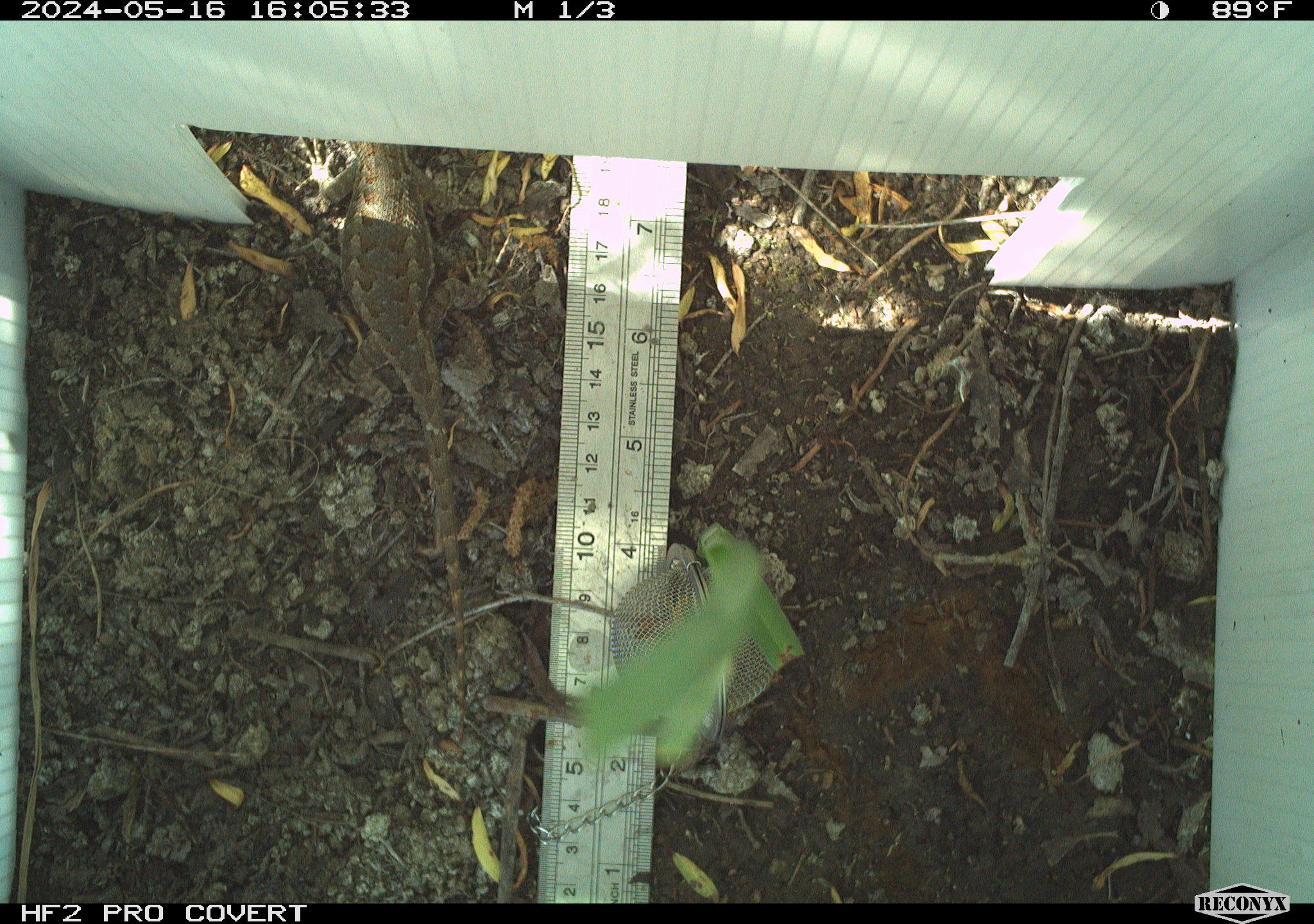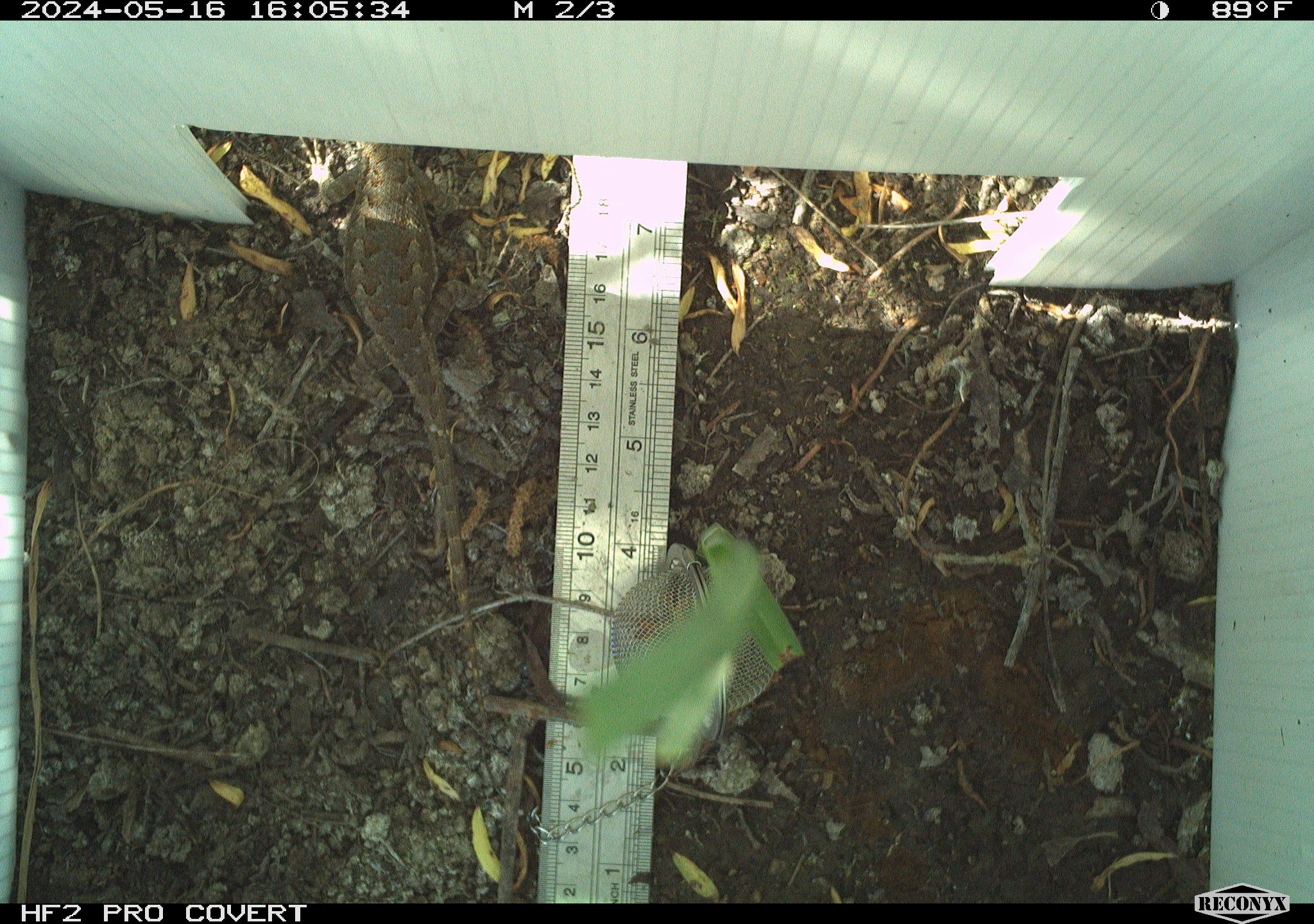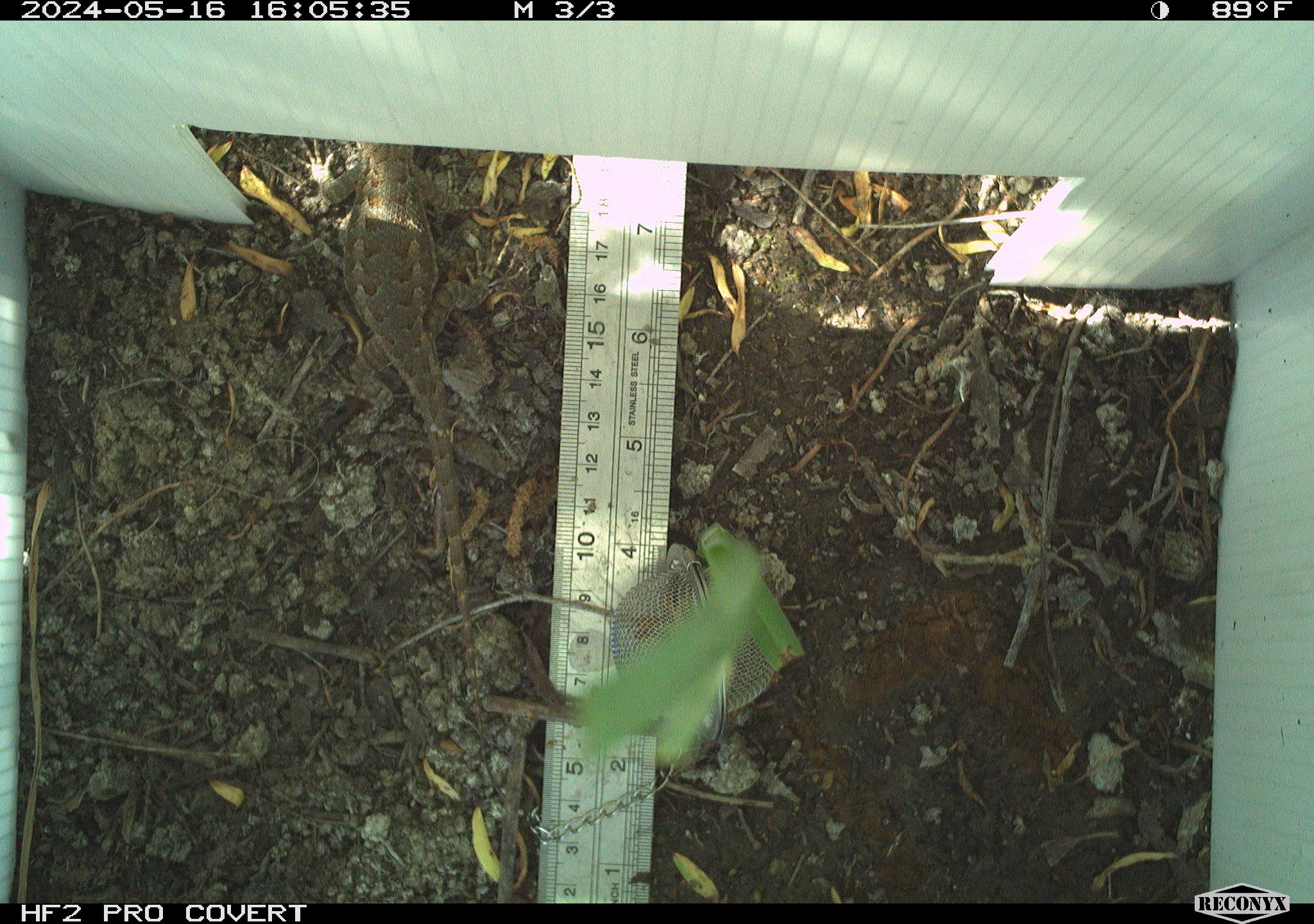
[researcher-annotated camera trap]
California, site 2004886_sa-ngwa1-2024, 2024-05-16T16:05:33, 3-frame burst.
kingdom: Animalia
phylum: Chordata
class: Reptilia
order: Squamata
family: Phrynosomatidae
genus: Sceloporus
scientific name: Sceloporus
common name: spiny lizards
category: sceloporus species